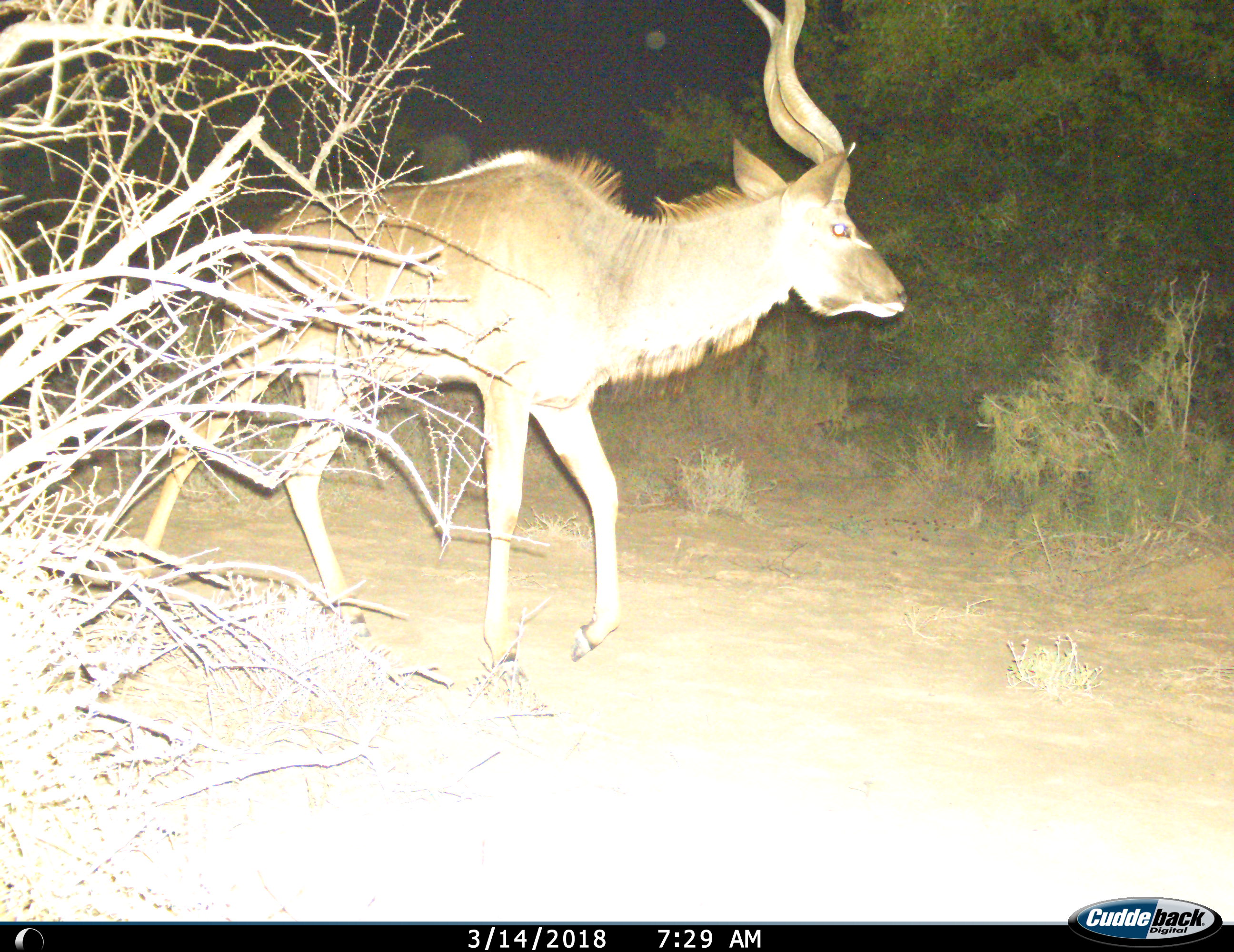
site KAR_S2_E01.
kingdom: Animalia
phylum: Chordata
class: Mammalia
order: Artiodactyla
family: Bovidae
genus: Tragelaphus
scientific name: Tragelaphus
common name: kudu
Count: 1.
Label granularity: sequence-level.